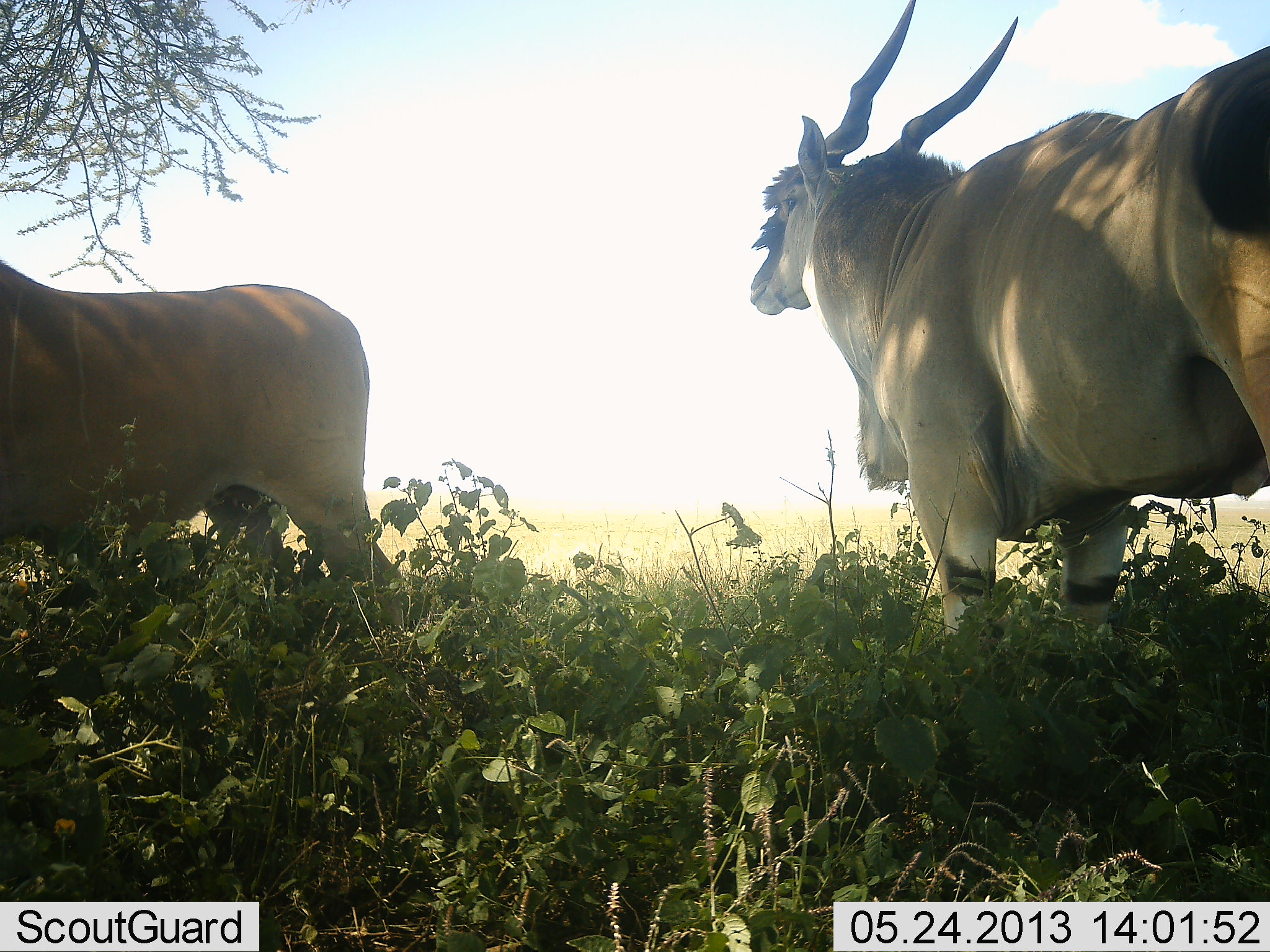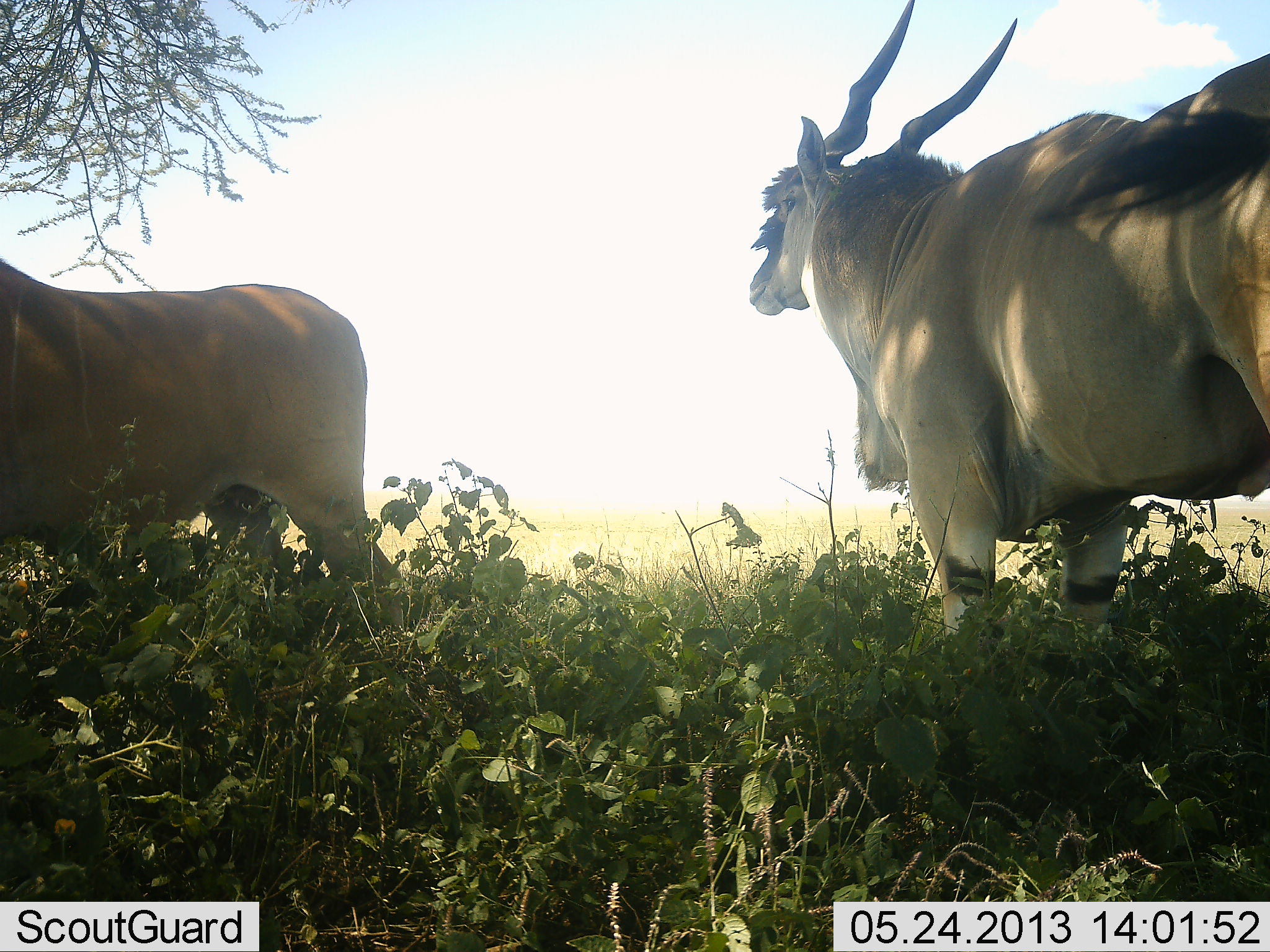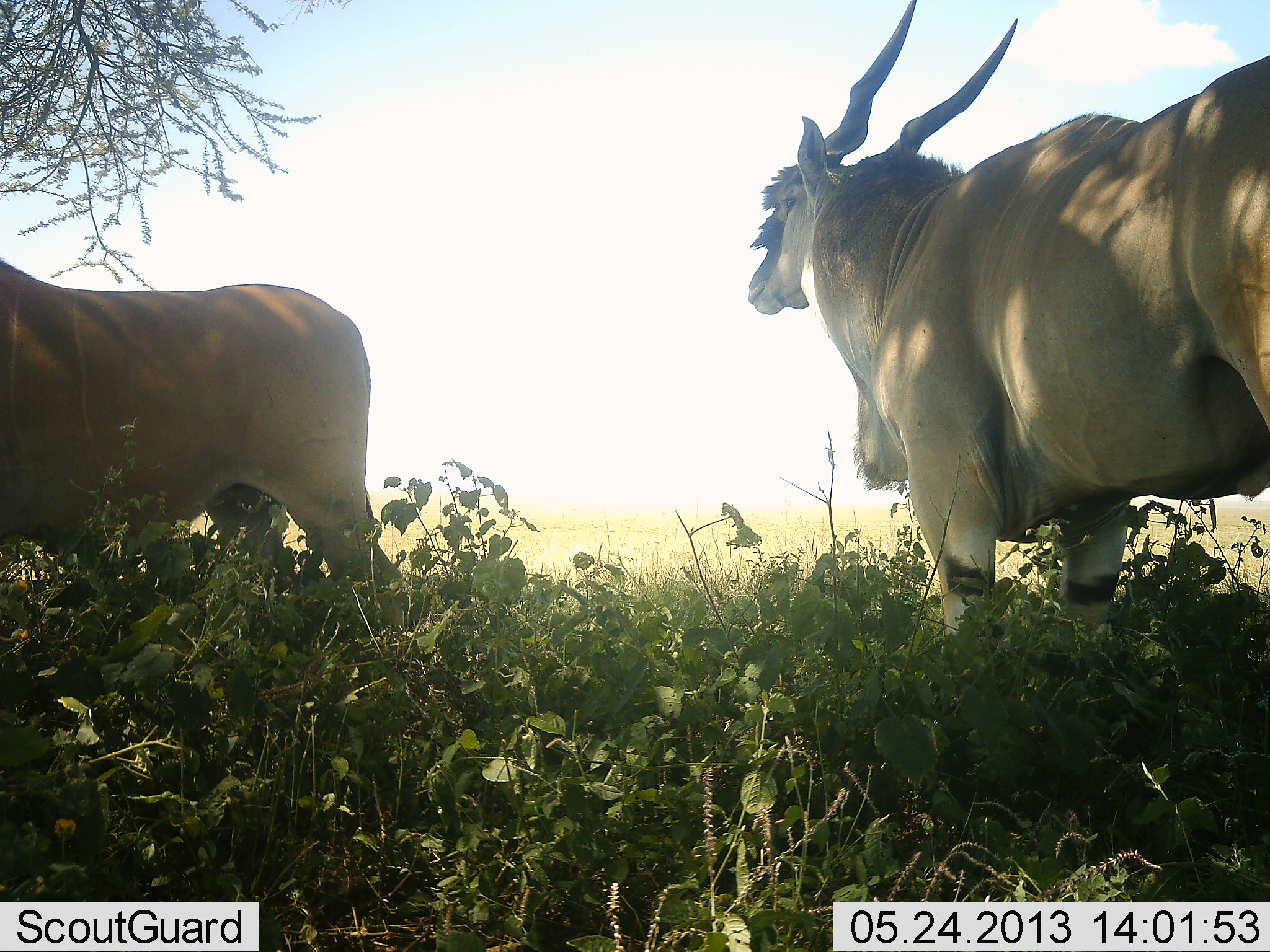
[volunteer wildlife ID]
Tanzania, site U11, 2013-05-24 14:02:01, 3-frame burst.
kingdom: Animalia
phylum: Chordata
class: Mammalia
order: Artiodactyla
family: Bovidae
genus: Tragelaphus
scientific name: Tragelaphus oryx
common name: eland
Eland (Tragelaphus oryx), count 2. Behavior (volunteer vote fractions): standing 100%, resting 9%, moving 0%, interacting 0%. Young present (vote fraction): 0%. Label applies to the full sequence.